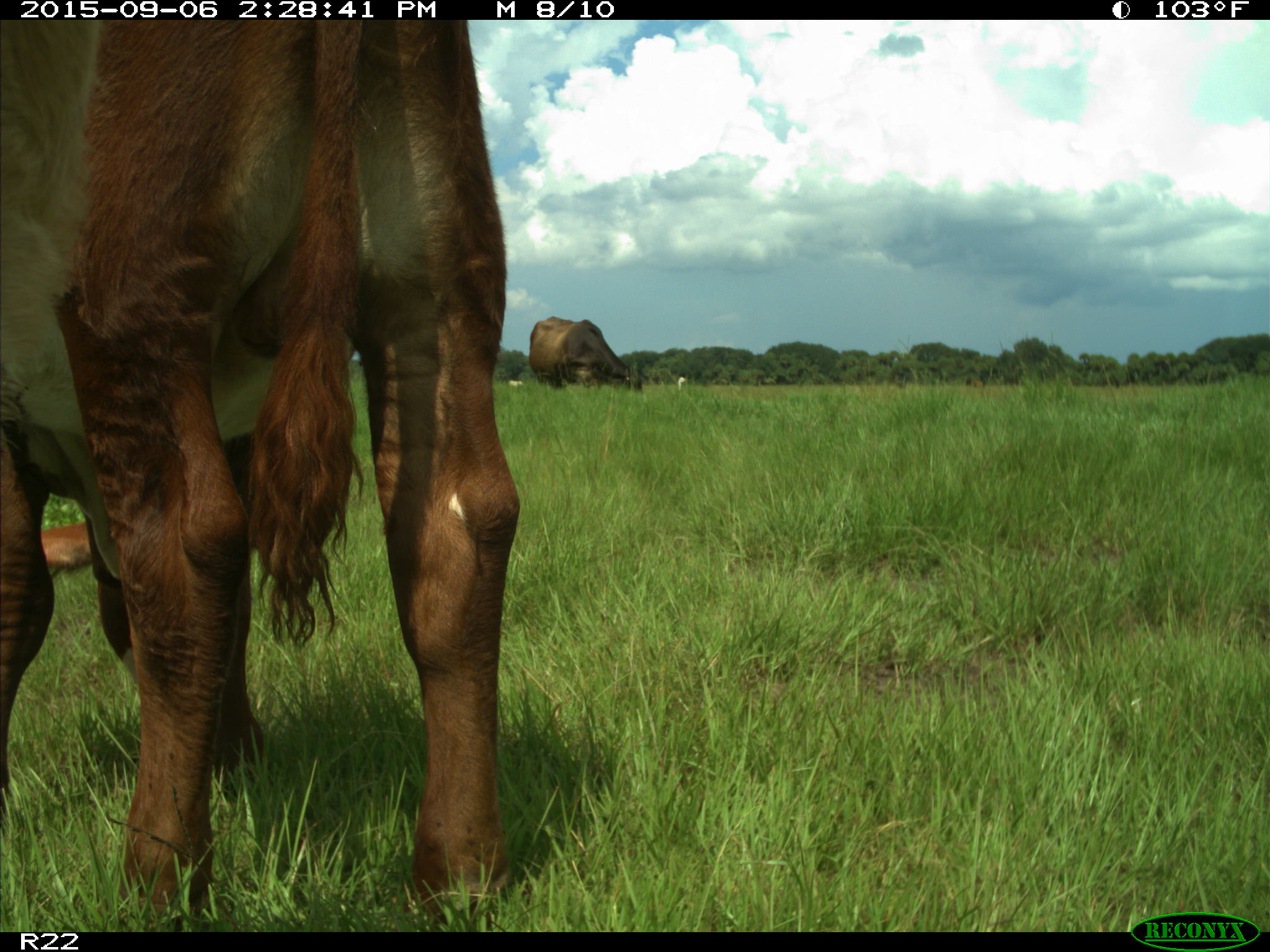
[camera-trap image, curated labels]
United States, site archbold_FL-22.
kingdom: Animalia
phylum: Chordata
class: Mammalia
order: Artiodactyla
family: Bovidae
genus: Bos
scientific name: Bos taurus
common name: domestic cow